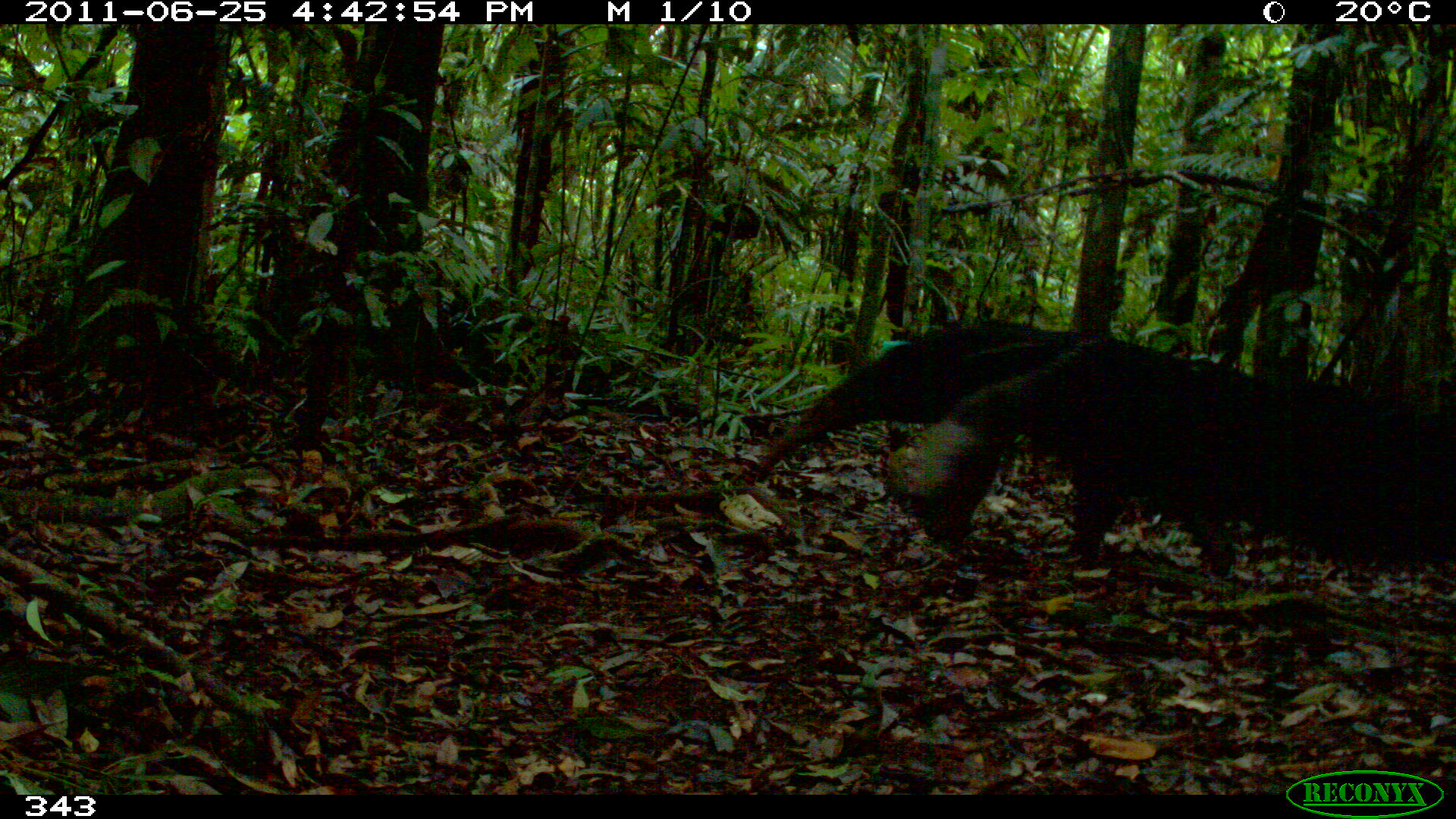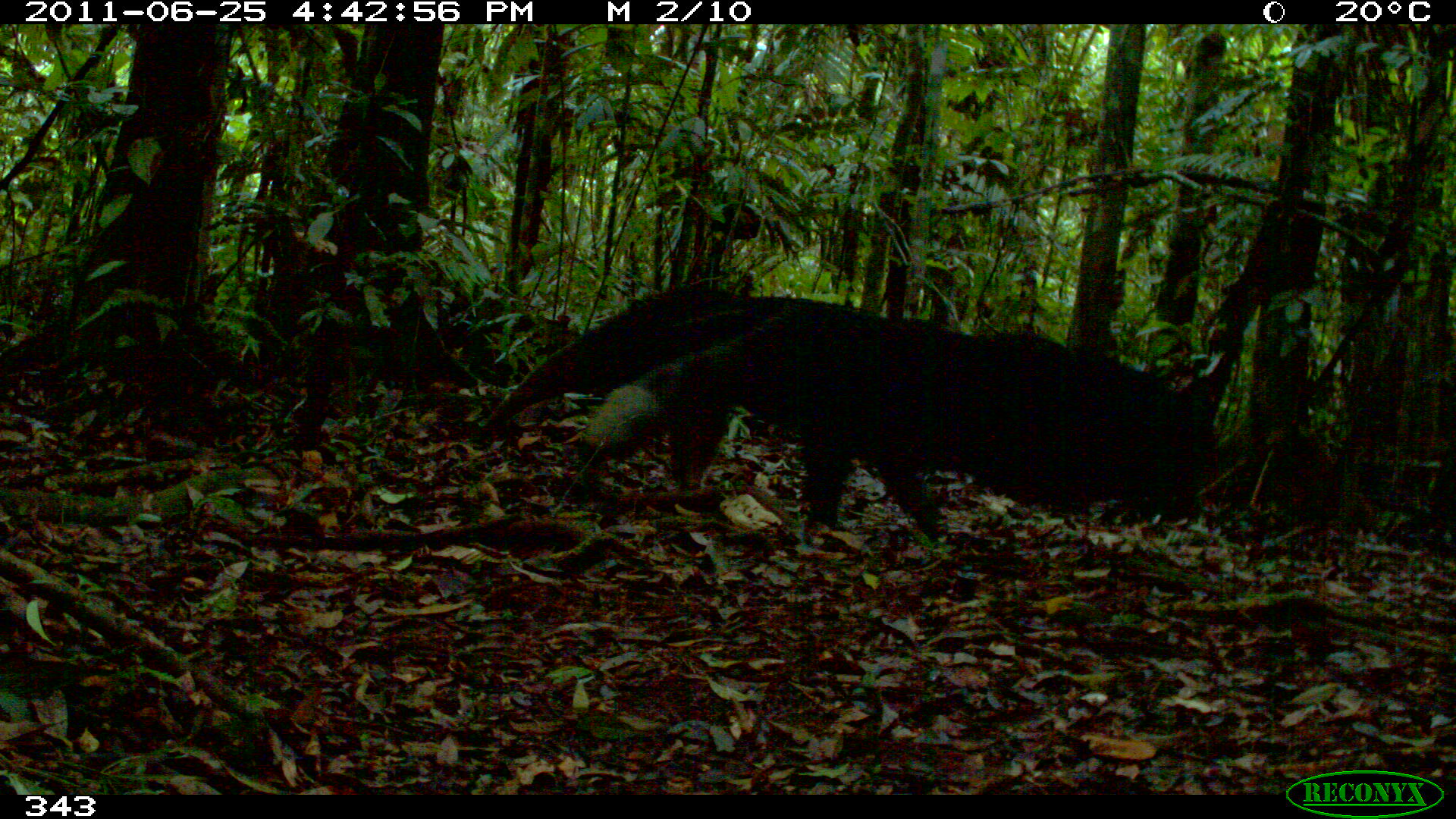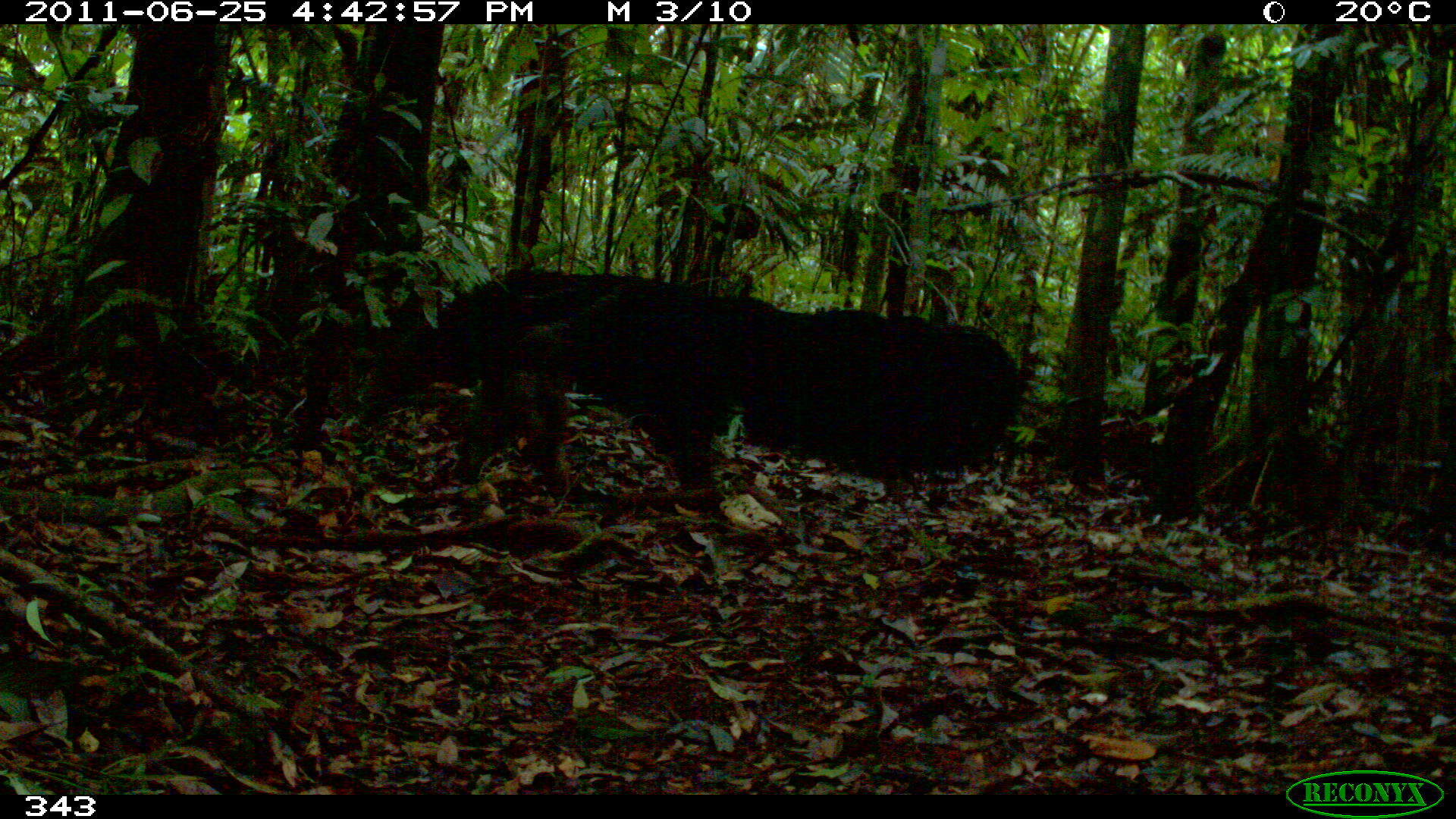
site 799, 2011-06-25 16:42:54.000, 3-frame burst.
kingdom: Animalia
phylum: Chordata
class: Mammalia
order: Pilosa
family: Myrmecophagidae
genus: Myrmecophaga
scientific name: Myrmecophaga tridactyla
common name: giant anteater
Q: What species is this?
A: Myrmecophaga tridactyla (giant anteater).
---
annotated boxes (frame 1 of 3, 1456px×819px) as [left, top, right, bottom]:
myrmecophaga tridactyla: [747, 320, 1456, 582]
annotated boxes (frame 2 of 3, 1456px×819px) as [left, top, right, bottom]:
myrmecophaga tridactyla: [481, 282, 1226, 534]